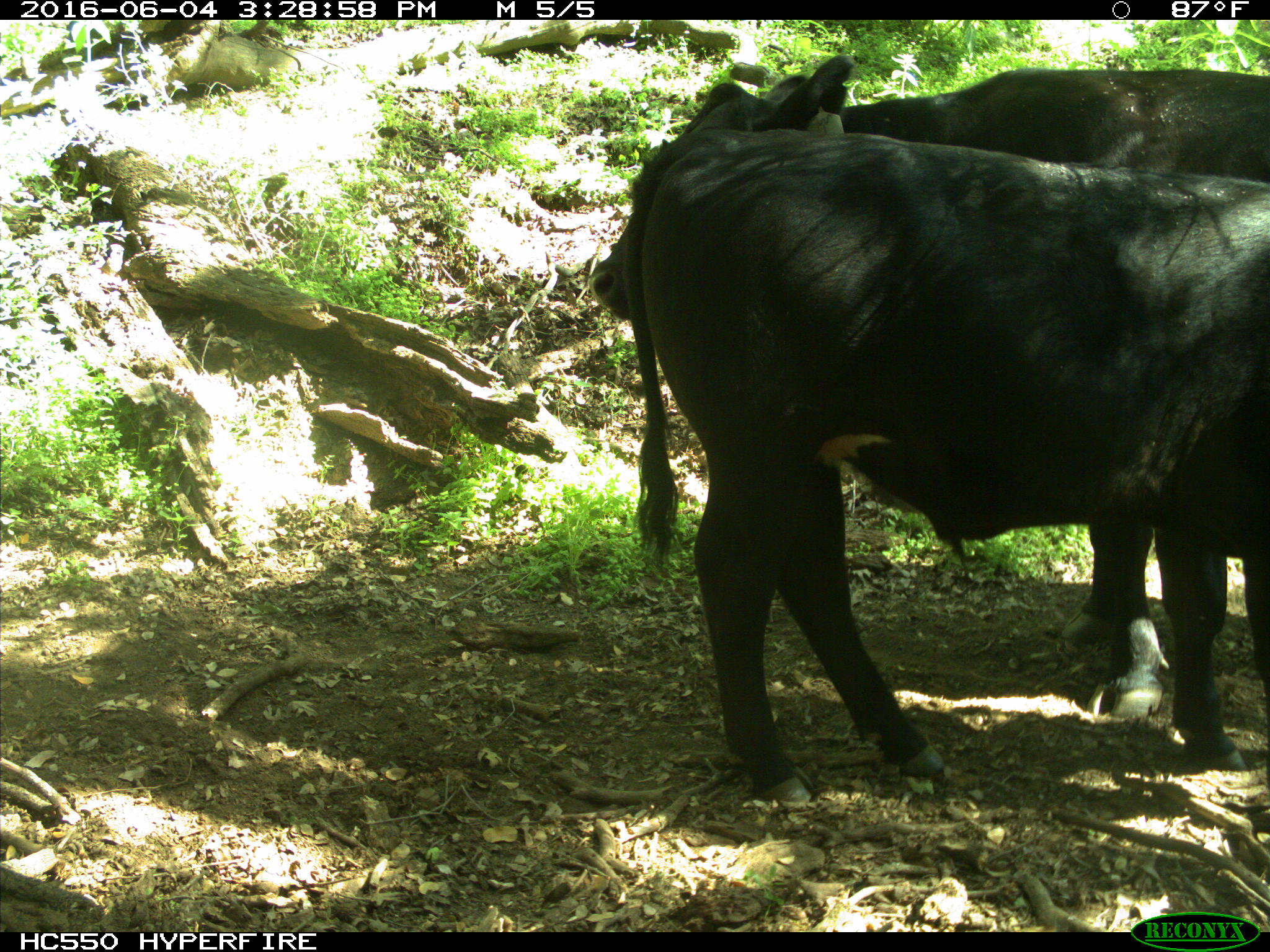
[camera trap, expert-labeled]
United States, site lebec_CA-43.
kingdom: Animalia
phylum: Chordata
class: Mammalia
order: Artiodactyla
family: Bovidae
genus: Bos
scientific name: Bos taurus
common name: domestic cow